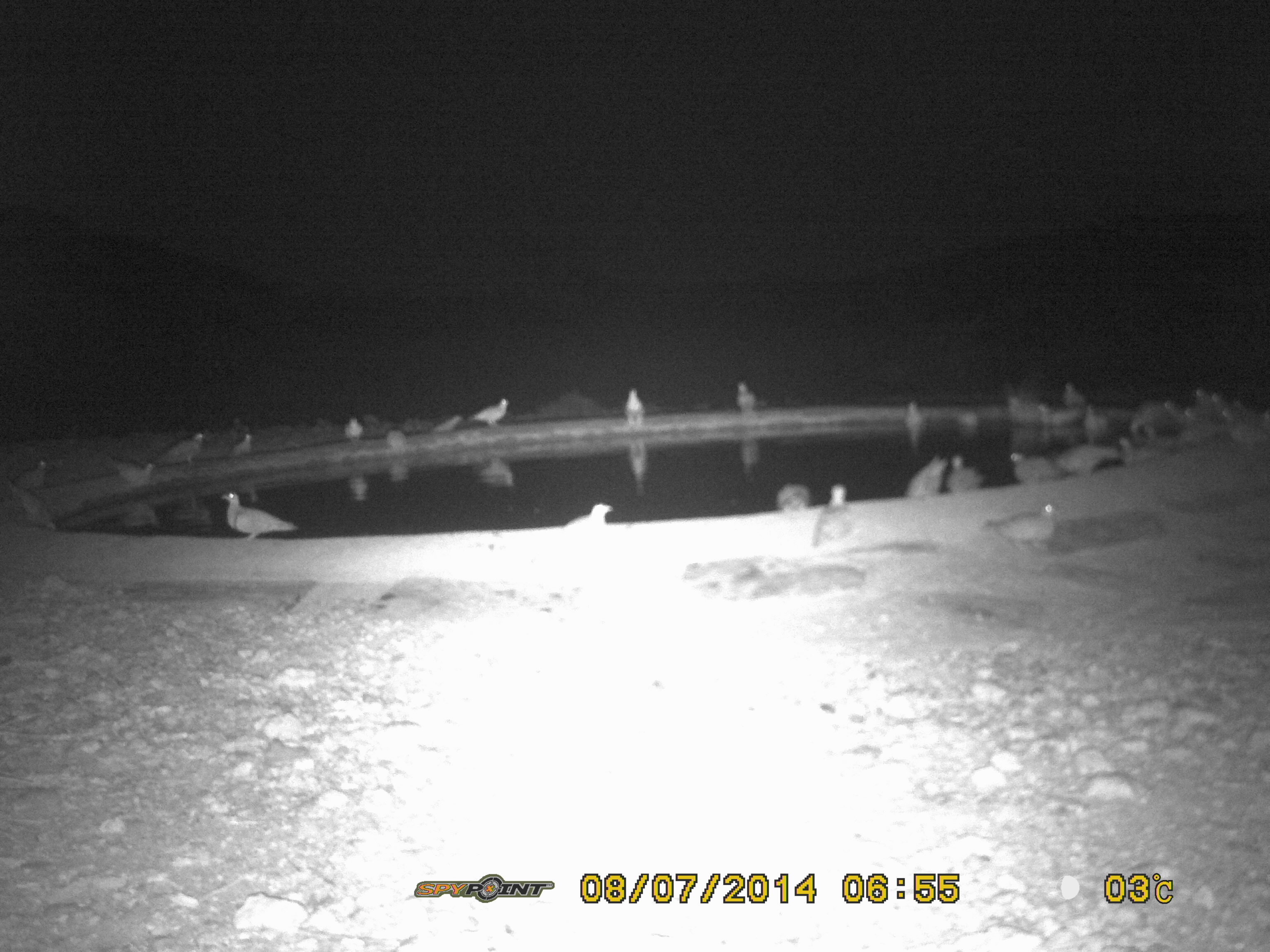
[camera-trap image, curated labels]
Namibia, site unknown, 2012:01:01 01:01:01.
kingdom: Animalia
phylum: Chordata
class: Aves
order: Pterocliformes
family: Pteroclidae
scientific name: Pteroclidae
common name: sandgrouse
Pteroclidae (sandgrouse).